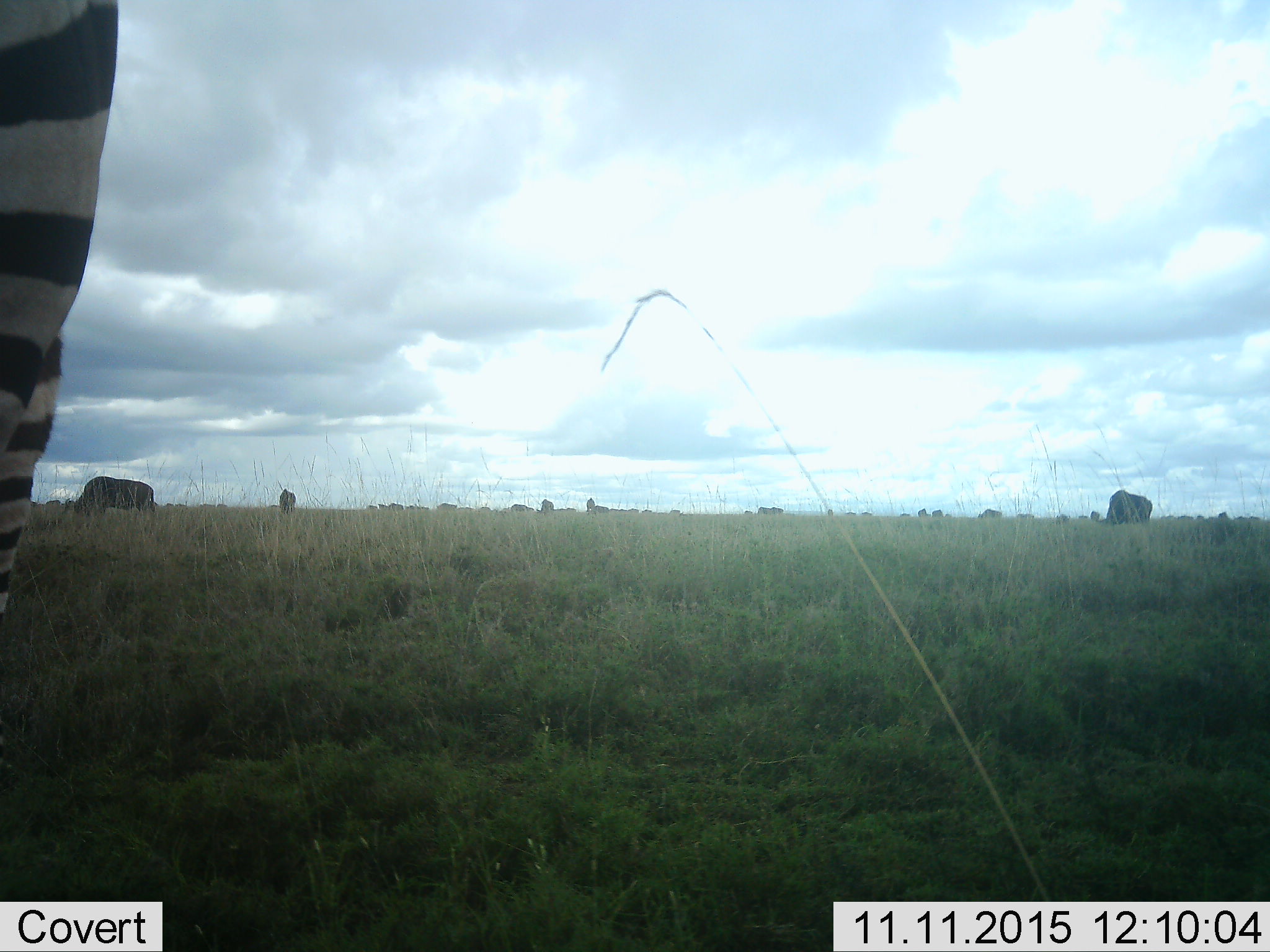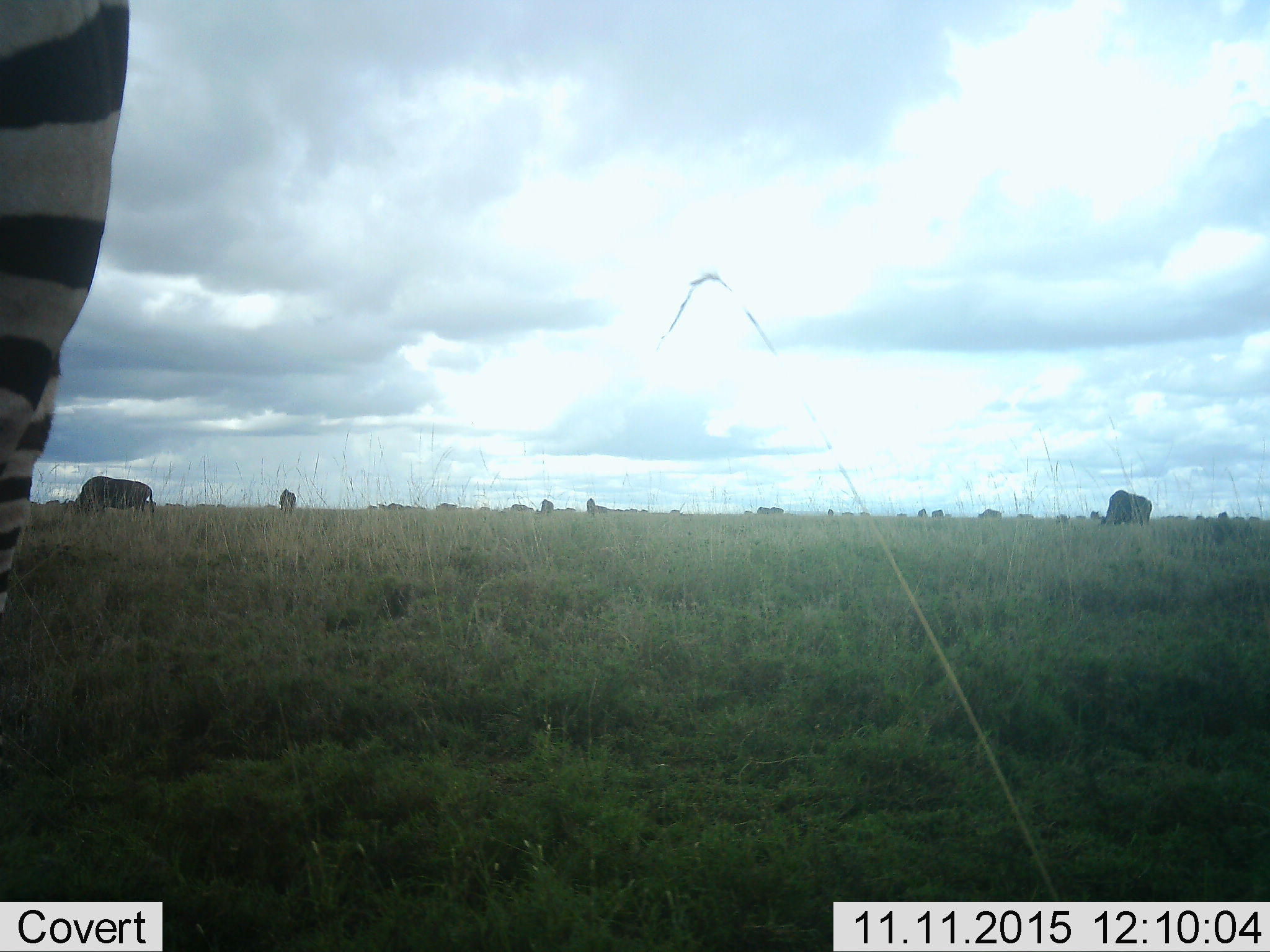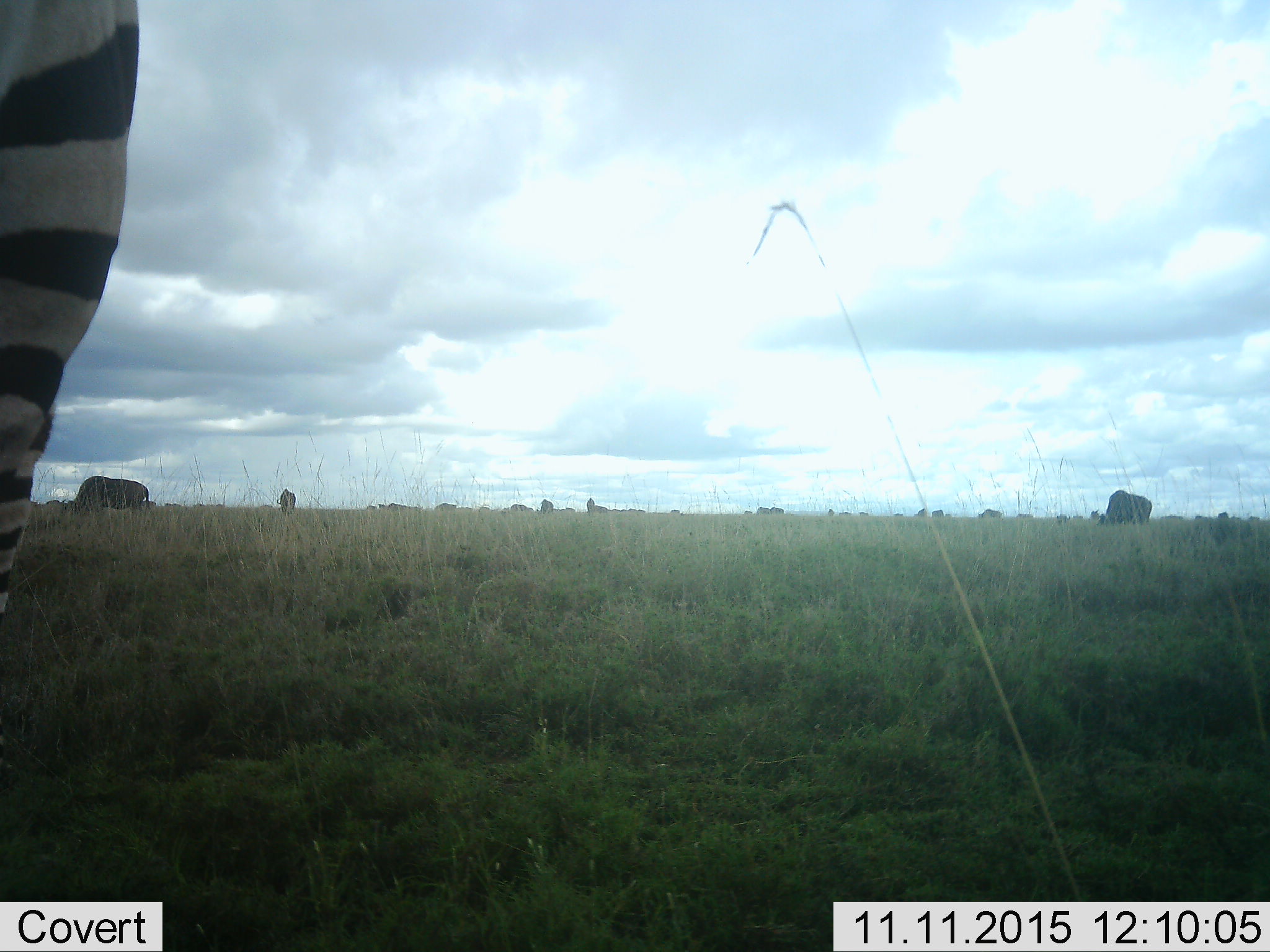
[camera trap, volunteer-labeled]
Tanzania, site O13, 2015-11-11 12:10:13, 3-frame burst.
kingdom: Animalia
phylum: Chordata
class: Mammalia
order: Artiodactyla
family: Bovidae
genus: Connochaetes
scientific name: Connochaetes taurinus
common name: blue wildebeest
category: wildebeest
Wildebeest (blue wildebeest) (Connochaetes taurinus), count 11-50. Behavior (volunteer vote fractions): standing 33%, resting 0%, moving 0%, interacting 0%. Young present (vote fraction): 0%. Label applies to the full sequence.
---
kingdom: Animalia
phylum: Chordata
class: Mammalia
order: Perissodactyla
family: Equidae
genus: Equus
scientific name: Equus quagga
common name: plains zebra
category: zebra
Zebra (plains zebra) (Equus quagga), count 1. Behavior (volunteer vote fractions): standing 100%, resting 0%, moving 0%, interacting 0%. Young present (vote fraction): 0%. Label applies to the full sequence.